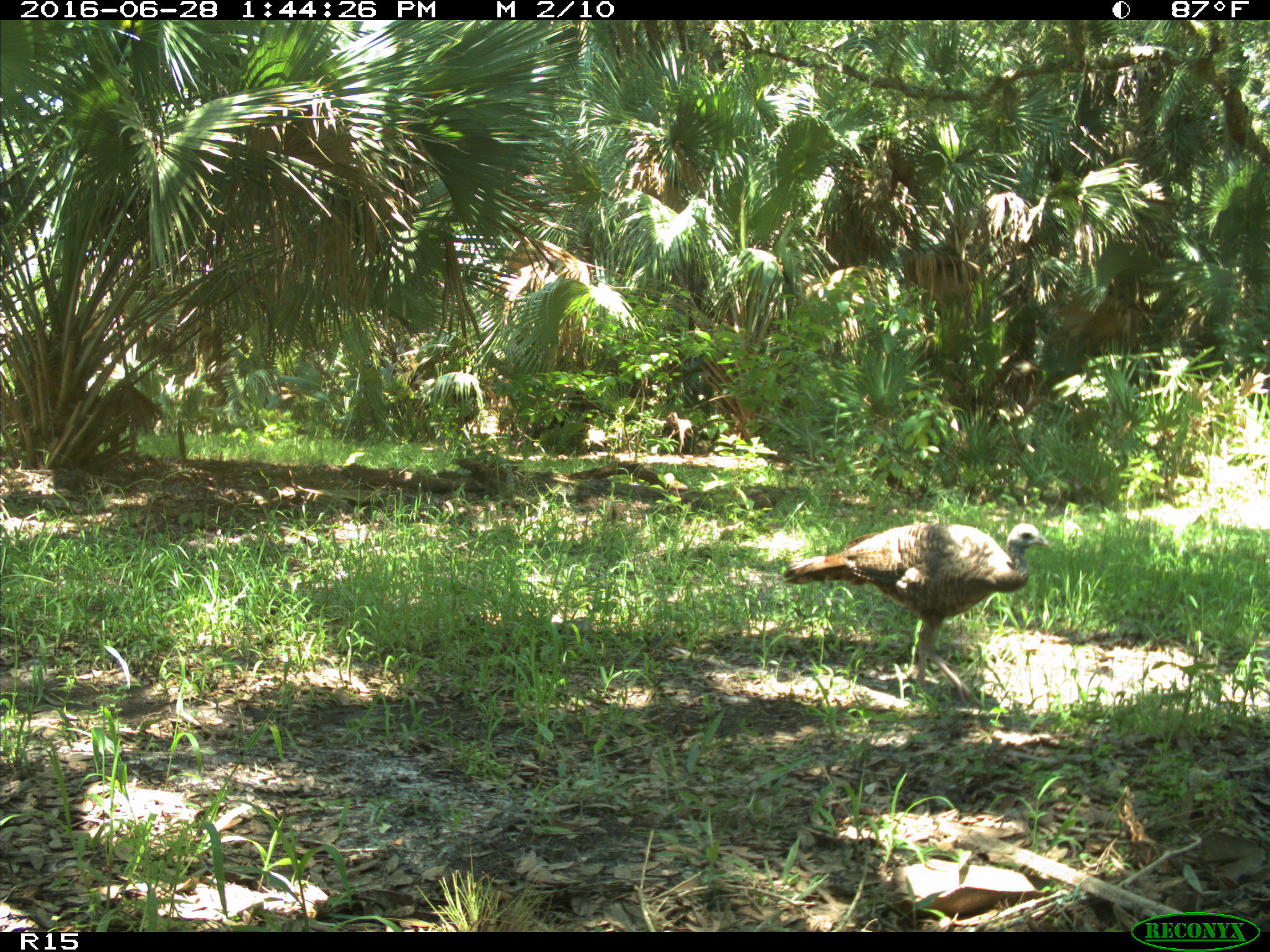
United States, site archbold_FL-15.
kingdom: Animalia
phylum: Chordata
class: Aves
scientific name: Aves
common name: birds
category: unidentified bird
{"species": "unidentified bird (birds) (Aves)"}